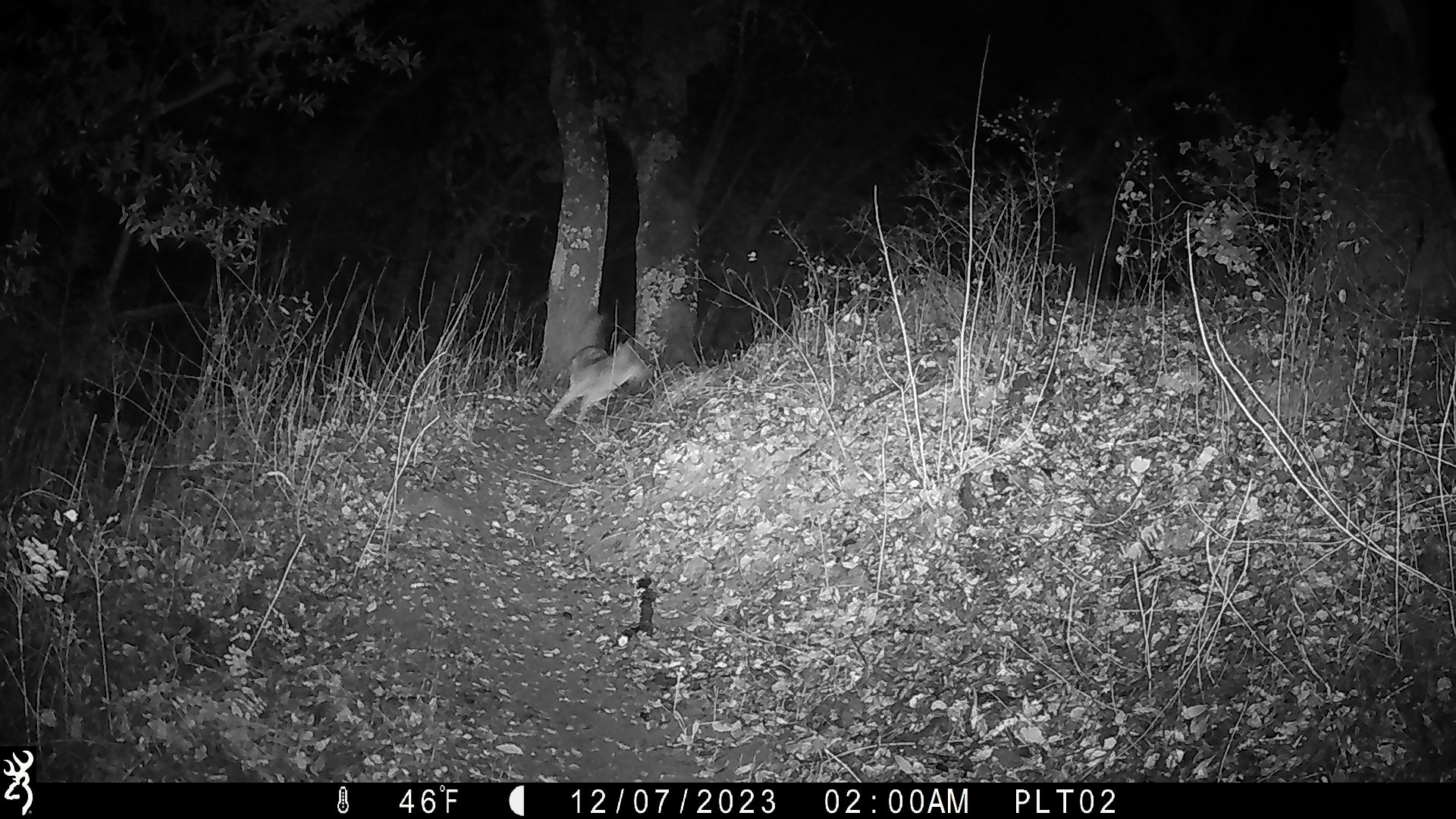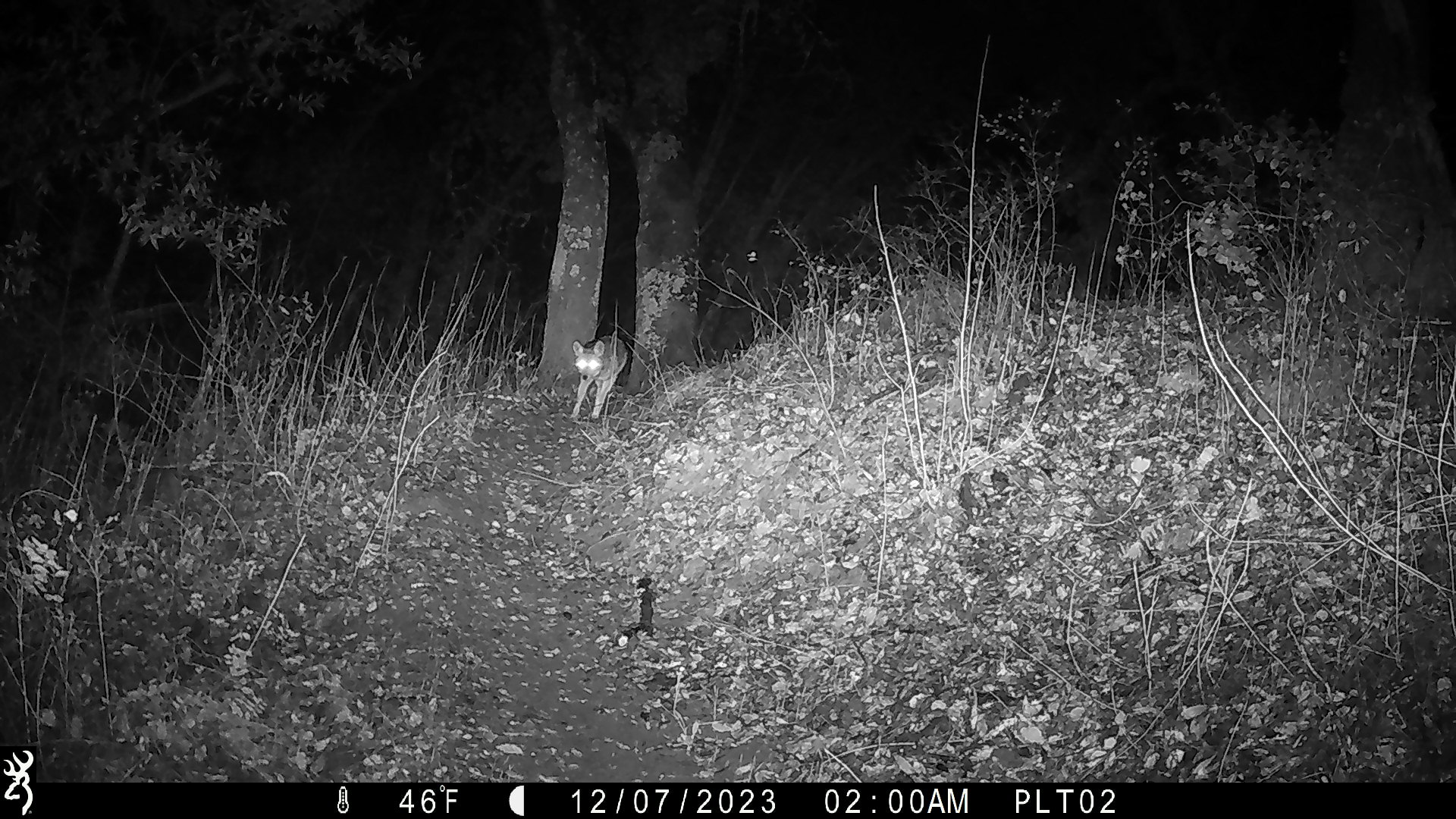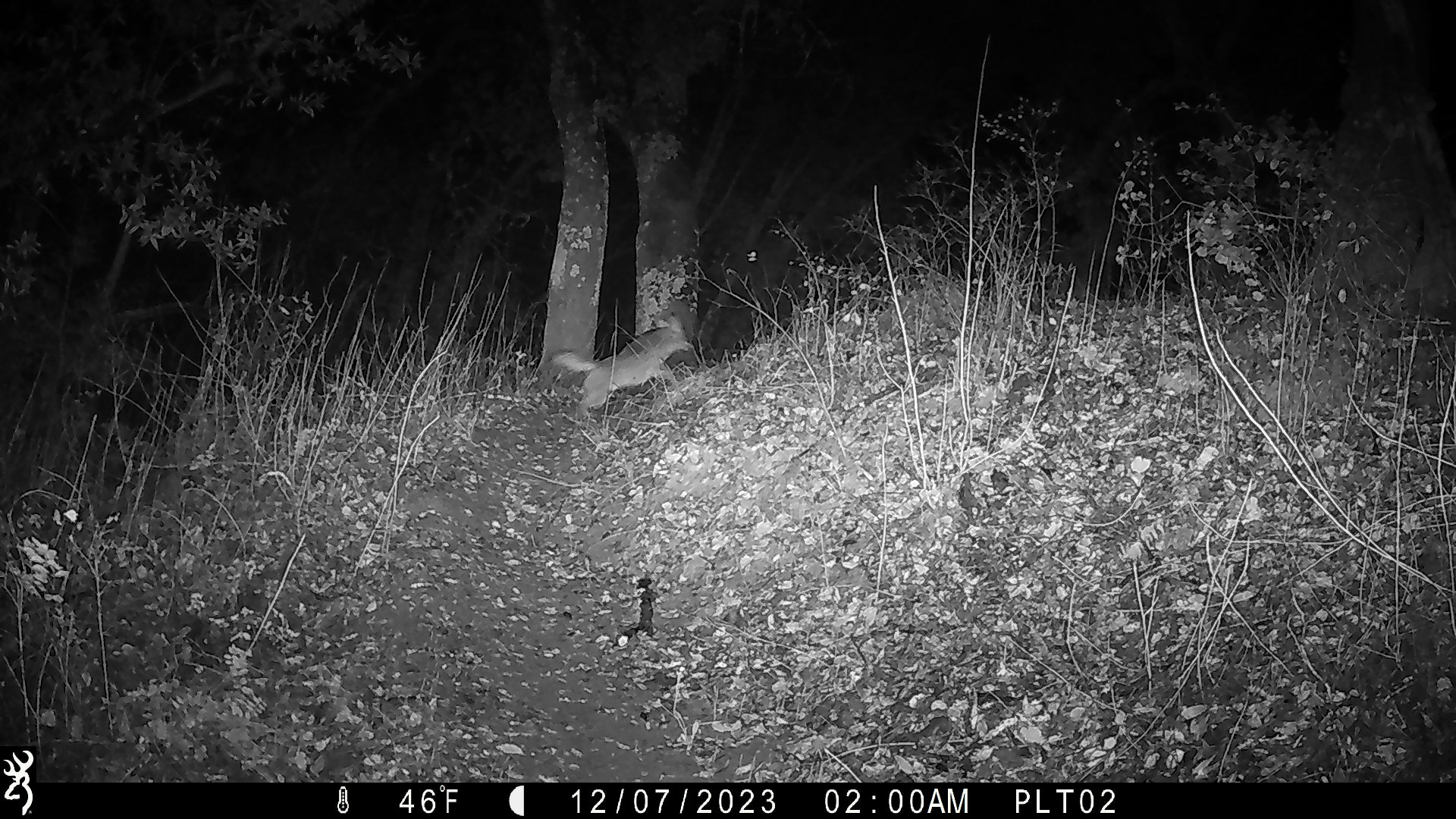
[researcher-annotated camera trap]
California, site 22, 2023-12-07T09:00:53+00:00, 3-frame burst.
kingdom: Animalia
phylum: Chordata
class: Mammalia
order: Carnivora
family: Canidae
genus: Canis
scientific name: Canis latrans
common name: coyote